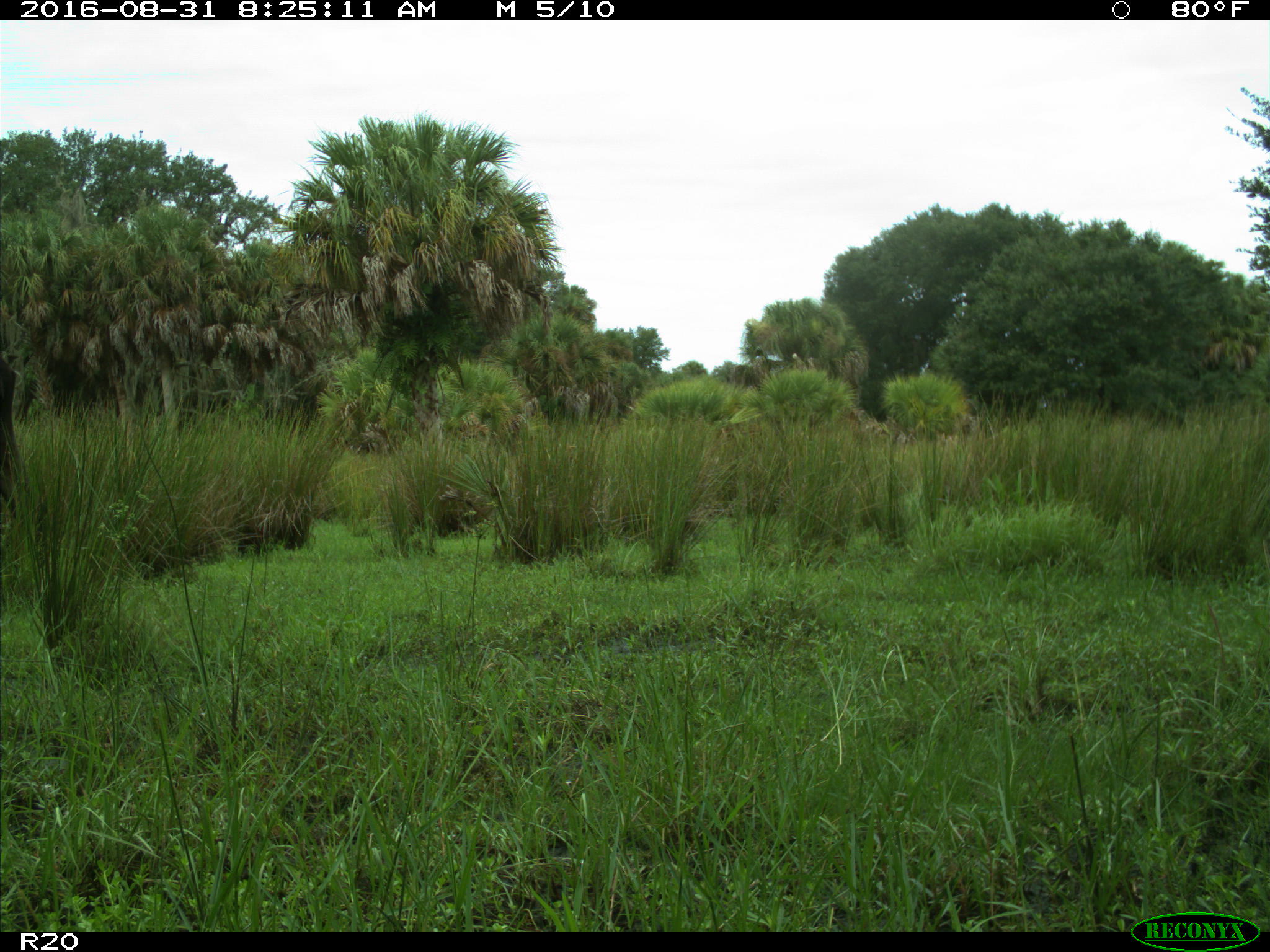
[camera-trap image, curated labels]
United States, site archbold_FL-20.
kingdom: Animalia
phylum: Chordata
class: Mammalia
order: Artiodactyla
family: Bovidae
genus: Bos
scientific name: Bos taurus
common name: domestic cow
Bos taurus (domestic cow).